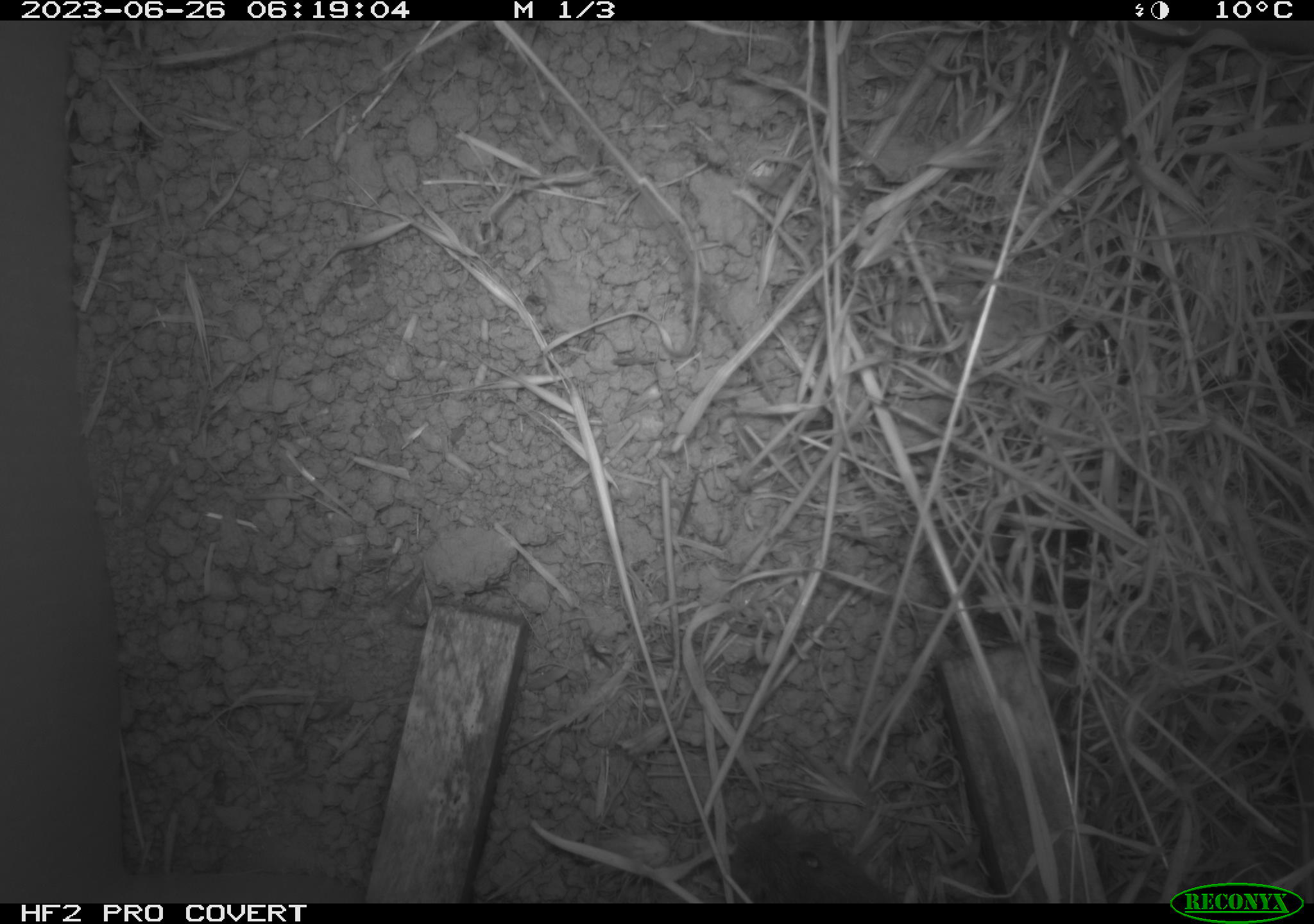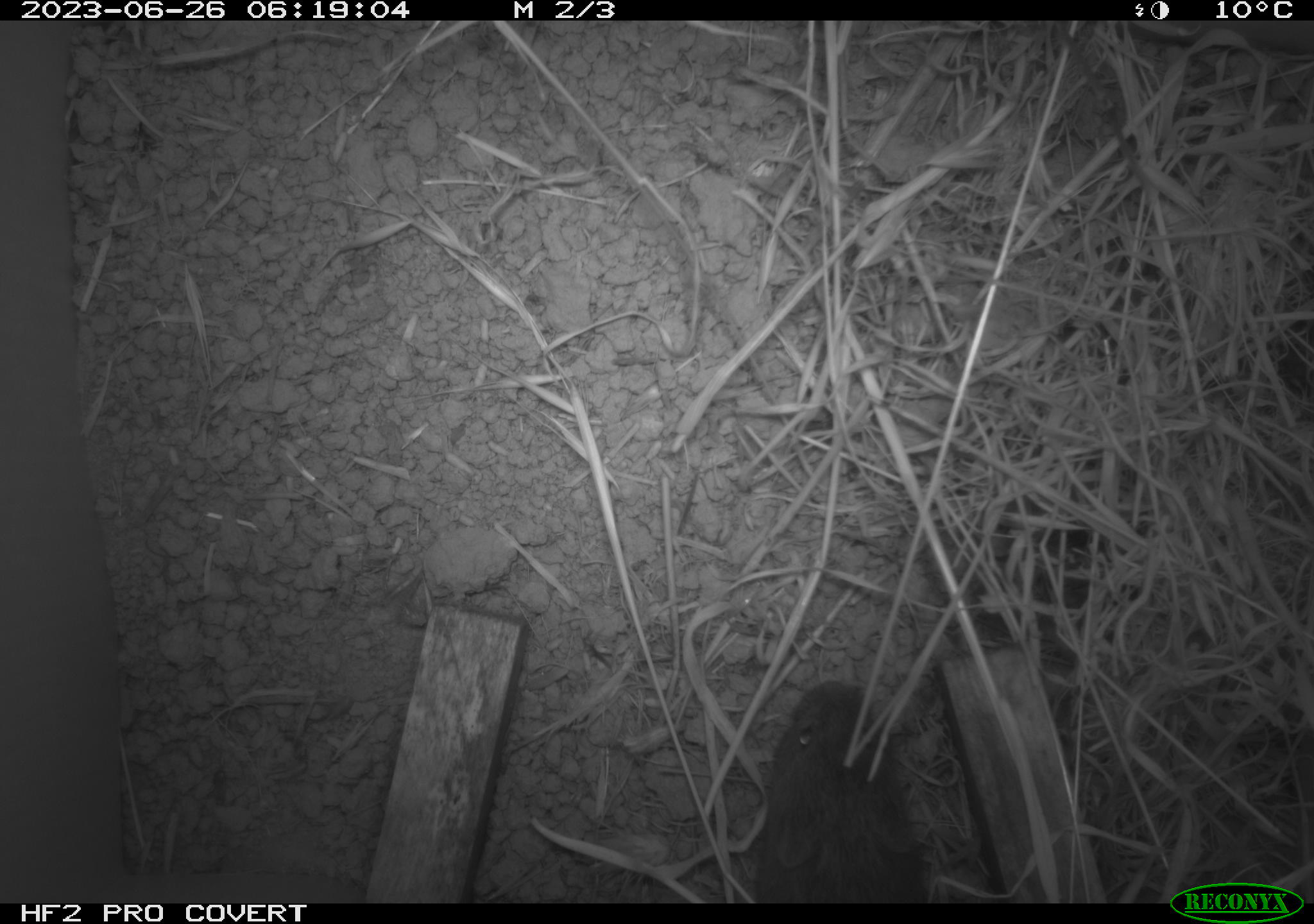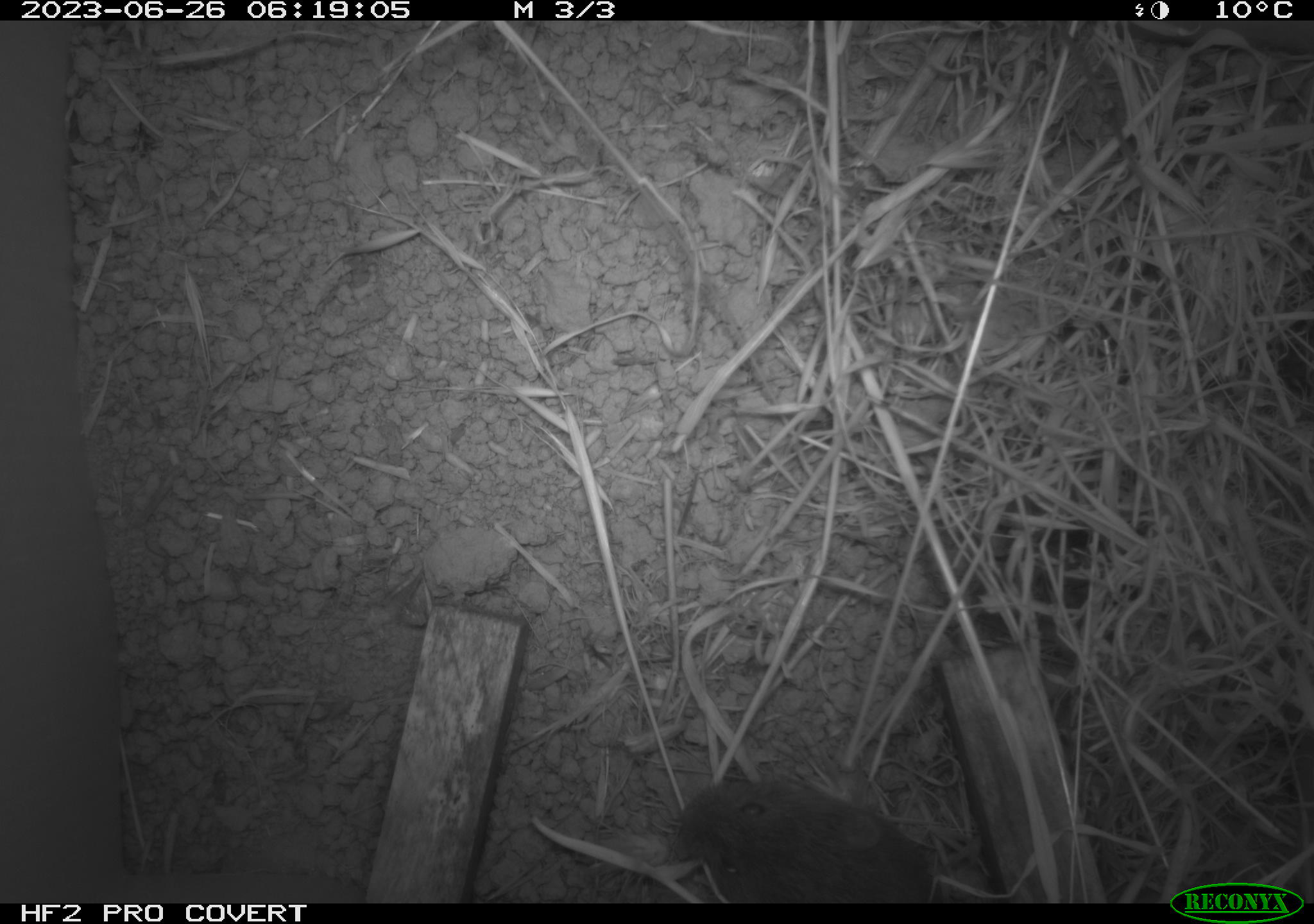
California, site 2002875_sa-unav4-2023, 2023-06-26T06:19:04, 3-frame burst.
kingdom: Animalia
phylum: Chordata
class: Mammalia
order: Rodentia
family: Cricetidae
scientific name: Arvicolinae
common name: voles, lemmings, and muskrats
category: arvicolinae subfamily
Arvicolinae subfamily (voles, lemmings, and muskrats) (Arvicolinae).